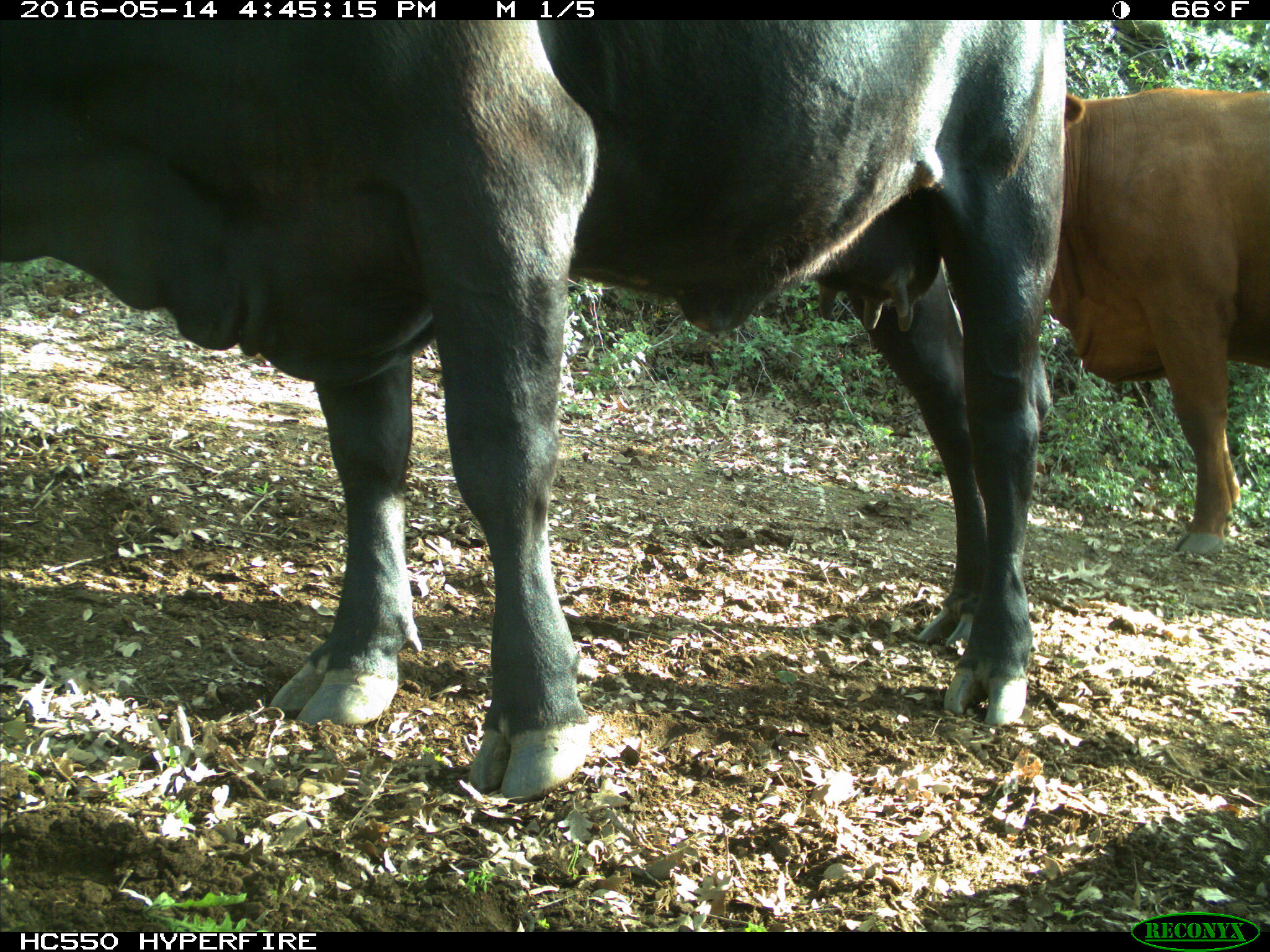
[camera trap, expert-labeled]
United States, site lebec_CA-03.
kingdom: Animalia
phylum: Chordata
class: Mammalia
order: Artiodactyla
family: Bovidae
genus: Bos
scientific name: Bos taurus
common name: domestic cow